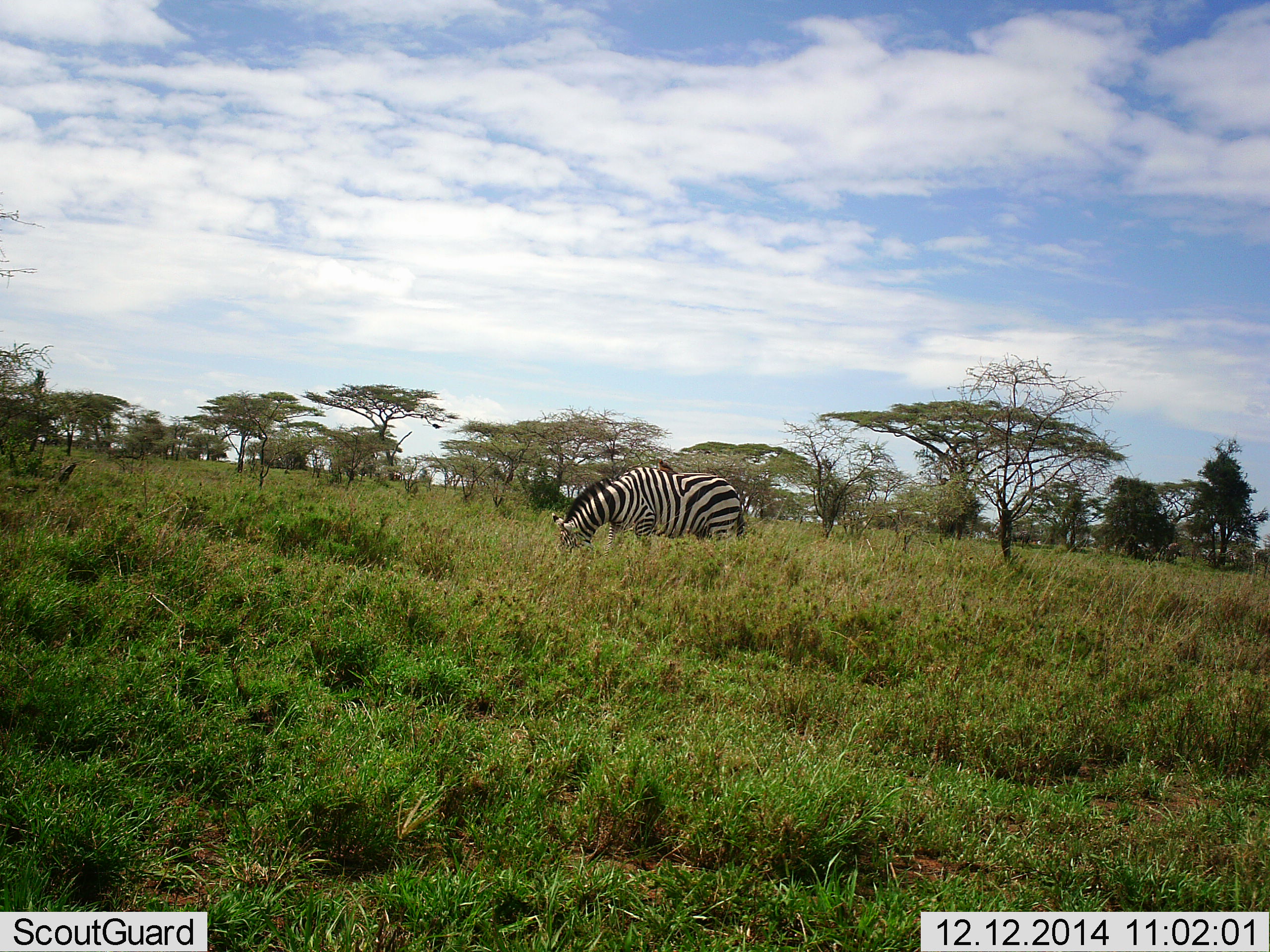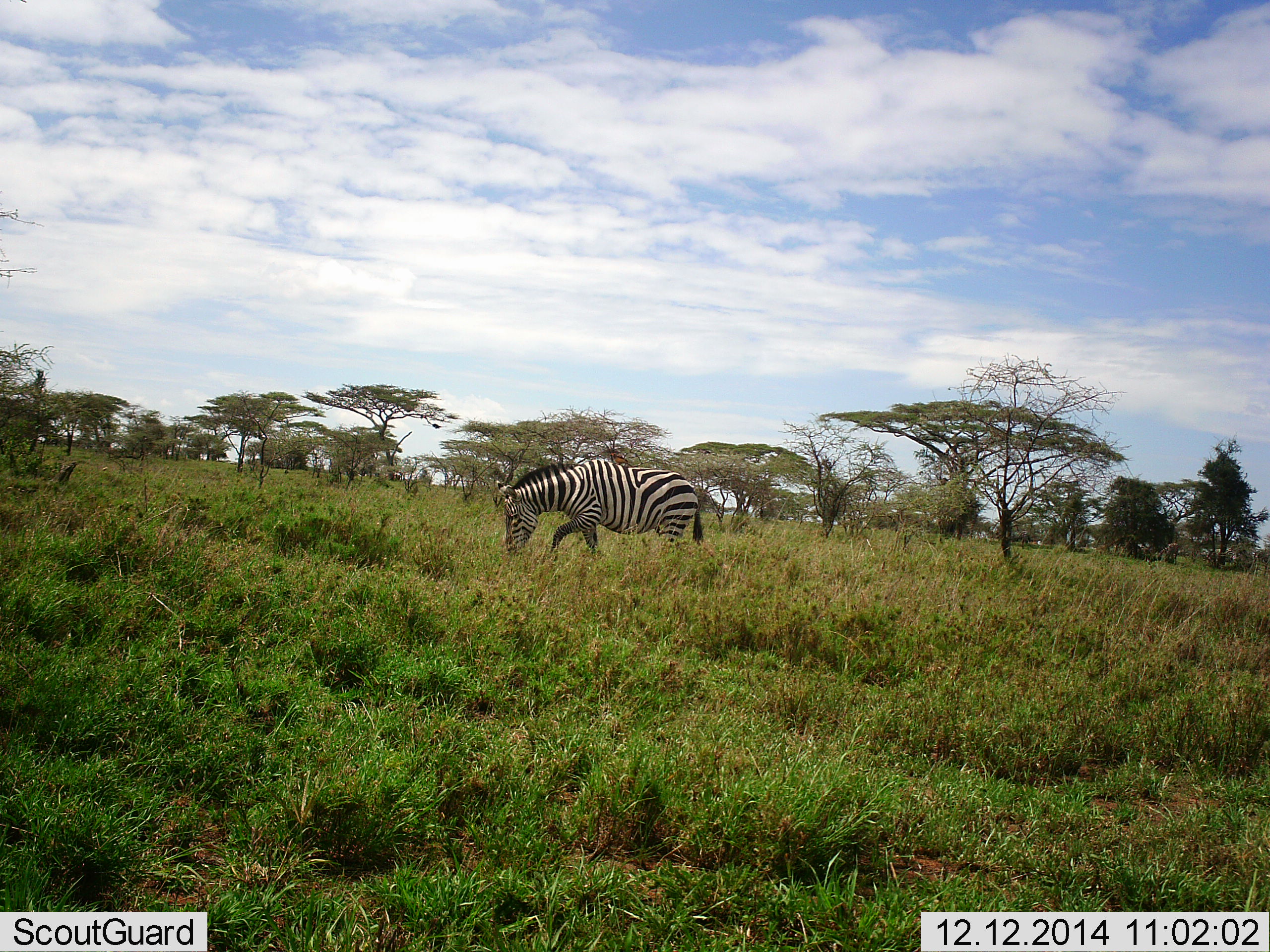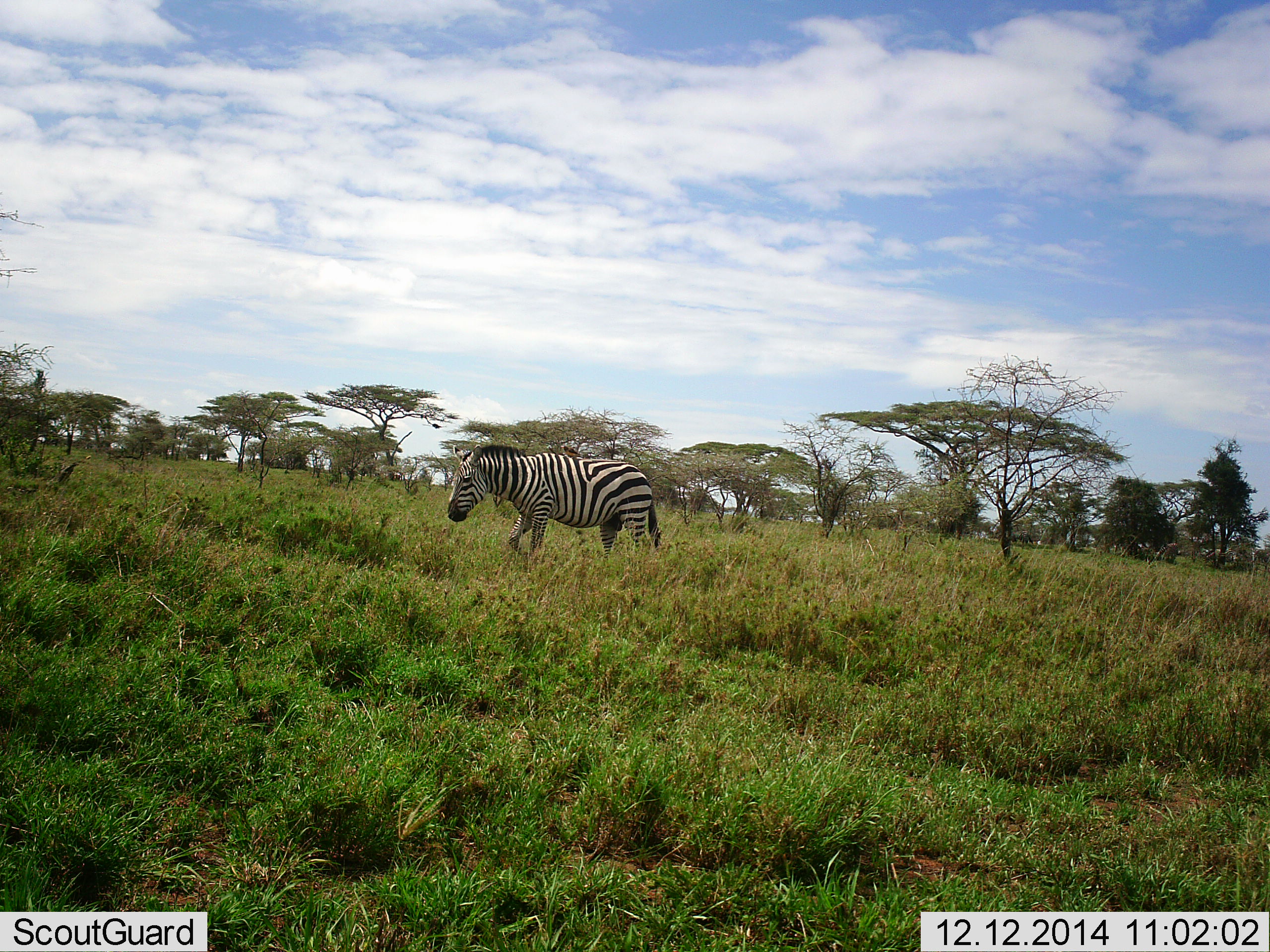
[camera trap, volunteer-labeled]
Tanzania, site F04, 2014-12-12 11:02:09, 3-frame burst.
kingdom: Animalia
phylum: Chordata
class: Mammalia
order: Perissodactyla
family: Equidae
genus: Equus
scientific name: Equus quagga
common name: plains zebra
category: zebra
Zebra (plains zebra) (Equus quagga), count 1. Behavior (volunteer vote fractions): standing 0%, resting 0%, moving 82%, interacting 0%. Young present (vote fraction): 0%. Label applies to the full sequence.